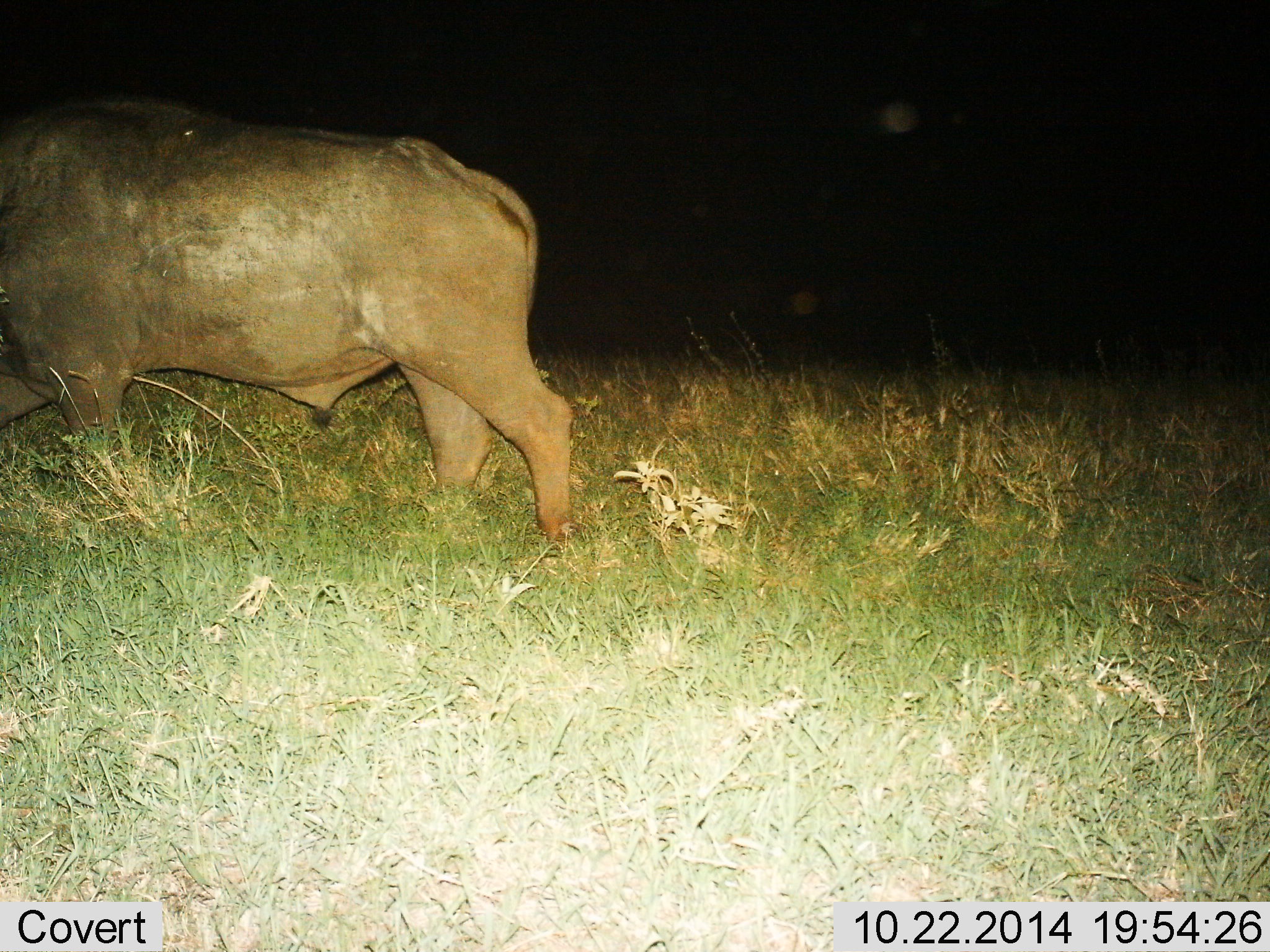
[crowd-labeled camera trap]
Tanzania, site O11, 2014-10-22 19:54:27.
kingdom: Animalia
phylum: Chordata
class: Mammalia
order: Artiodactyla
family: Bovidae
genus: Syncerus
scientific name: Syncerus caffer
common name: cape buffalo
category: buffalo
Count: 1.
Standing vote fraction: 10%.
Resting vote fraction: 0%.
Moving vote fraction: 90%.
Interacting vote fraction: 0%.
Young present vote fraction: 0%.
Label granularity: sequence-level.